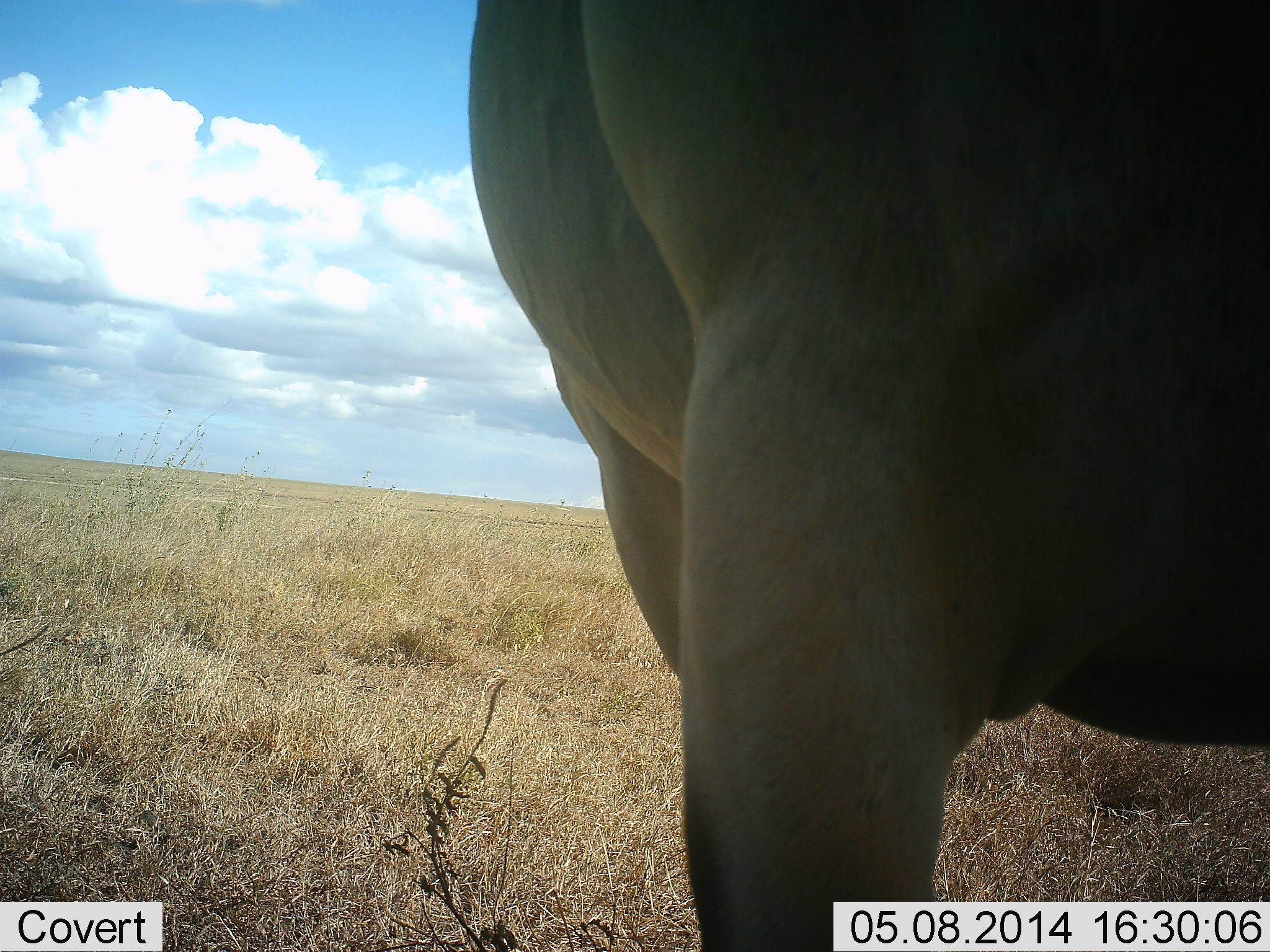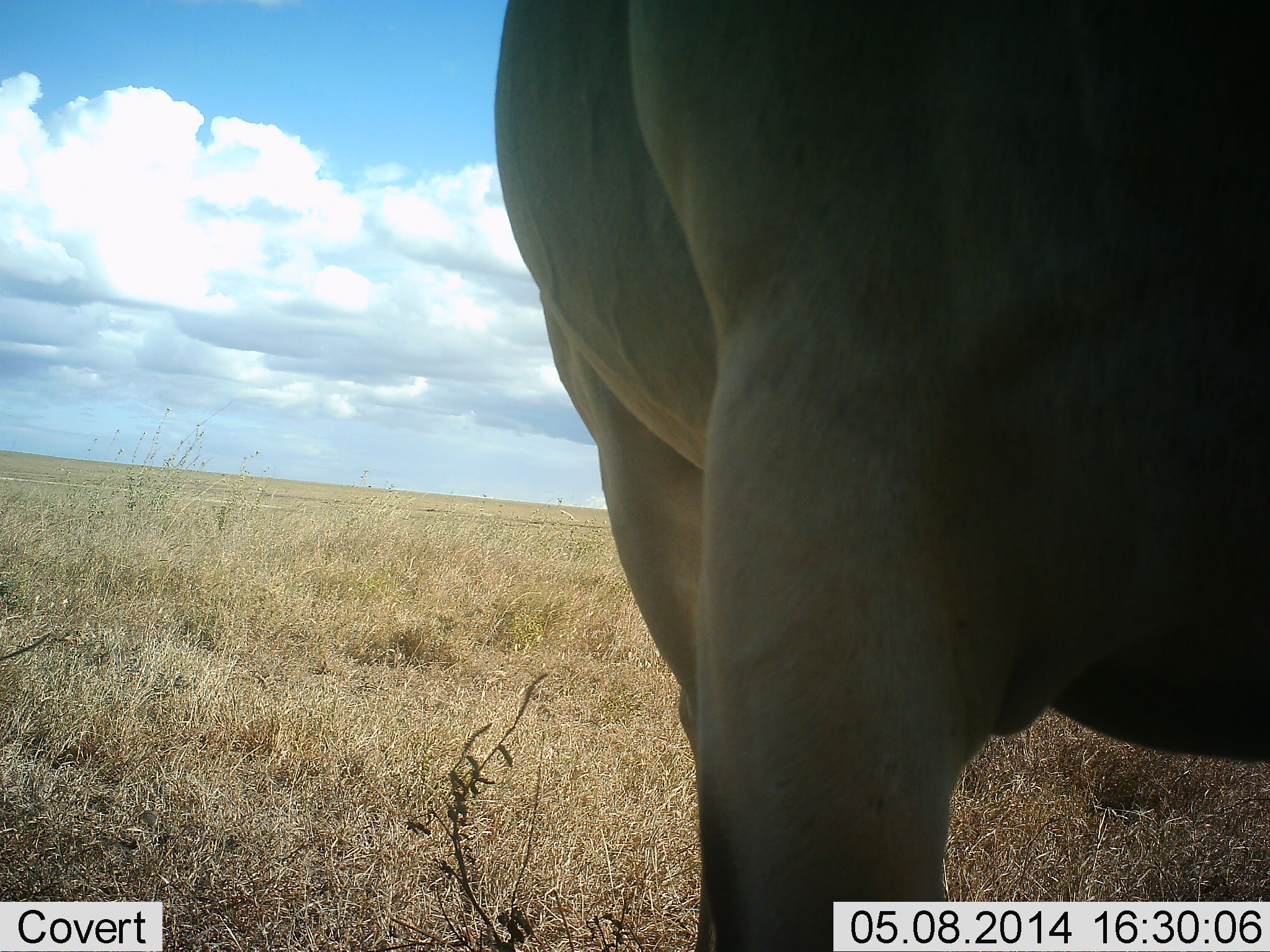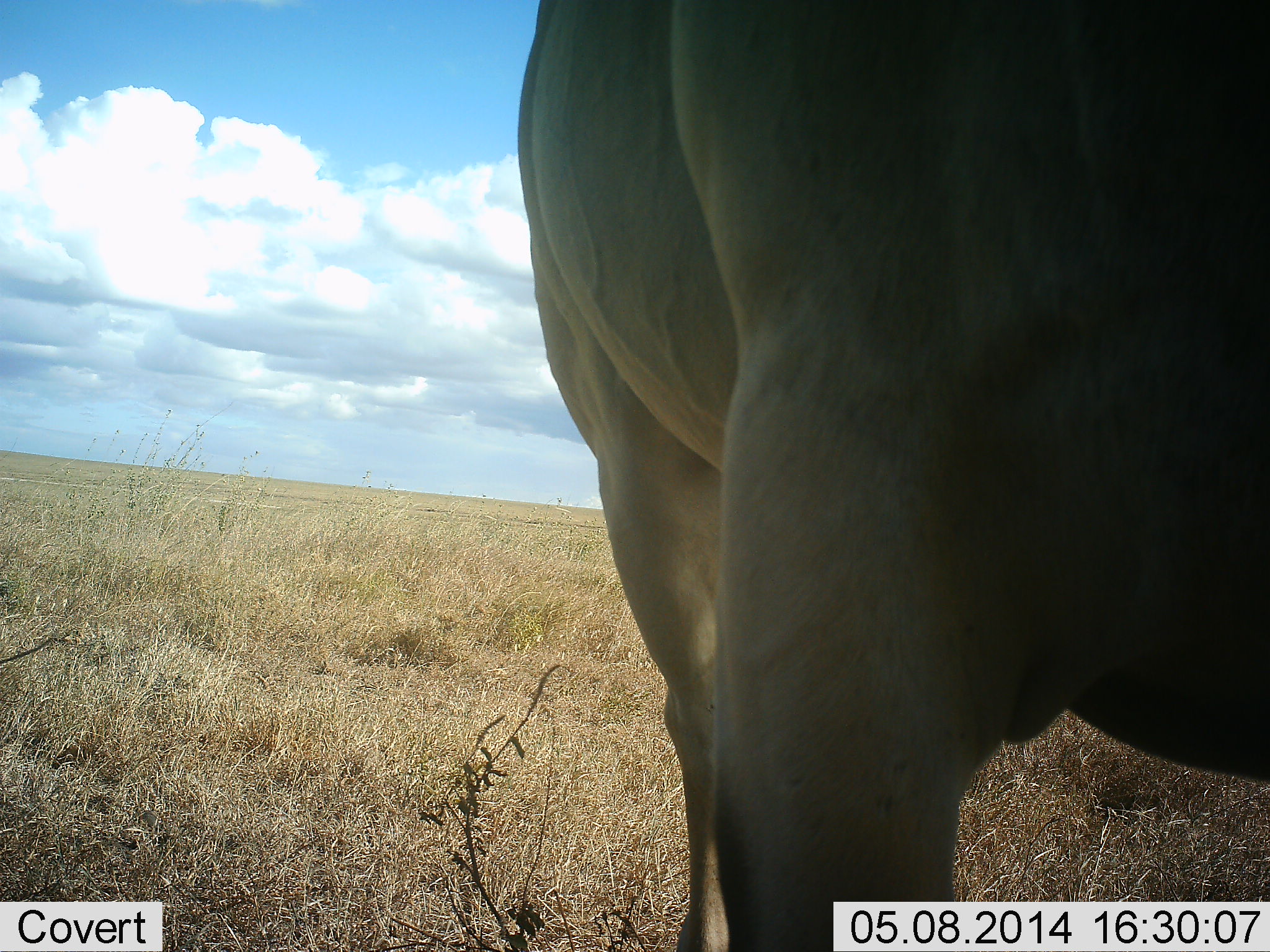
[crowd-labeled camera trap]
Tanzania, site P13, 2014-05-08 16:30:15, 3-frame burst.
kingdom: Animalia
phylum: Chordata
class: Mammalia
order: Proboscidea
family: Elephantidae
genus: Loxodonta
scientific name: Loxodonta africana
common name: african bush elephant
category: elephant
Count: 1.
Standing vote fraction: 50%.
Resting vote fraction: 0%.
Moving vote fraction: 25%.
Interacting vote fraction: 25%.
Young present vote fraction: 0%.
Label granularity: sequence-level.